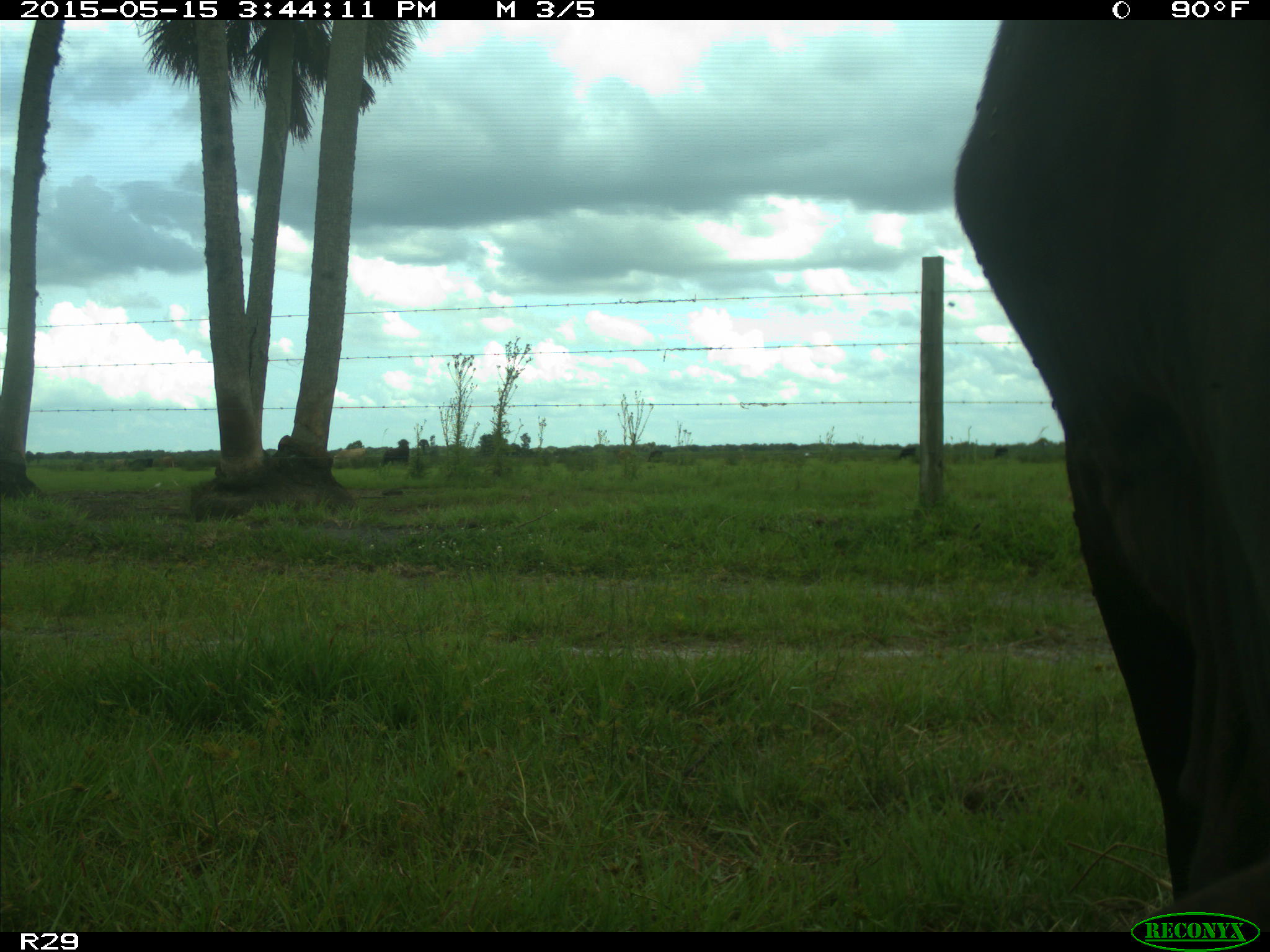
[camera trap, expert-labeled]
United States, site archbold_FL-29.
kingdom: Animalia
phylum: Chordata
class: Mammalia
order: Artiodactyla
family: Bovidae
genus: Bos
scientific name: Bos taurus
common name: domestic cow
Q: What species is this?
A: Bos taurus (domestic cow).